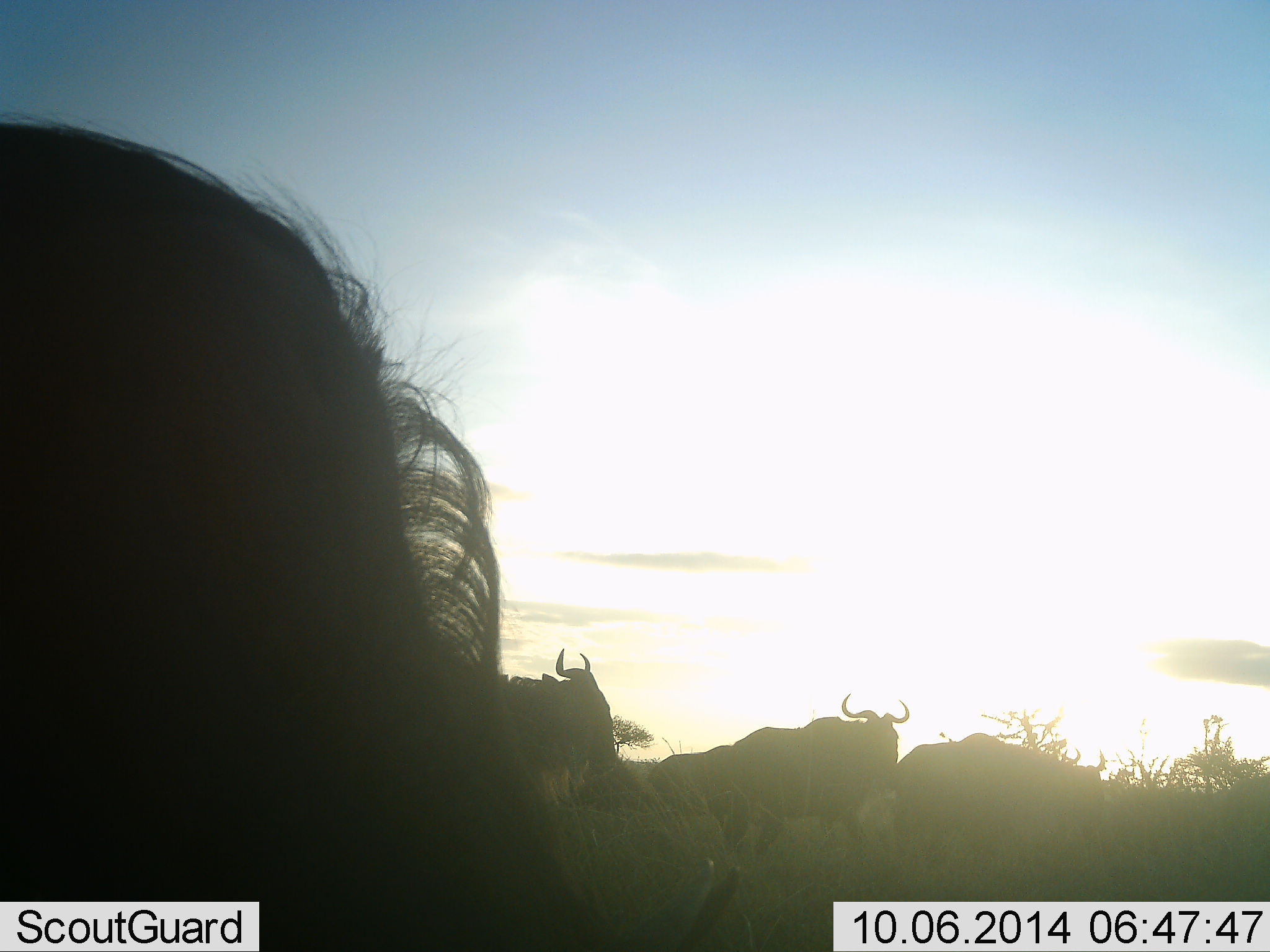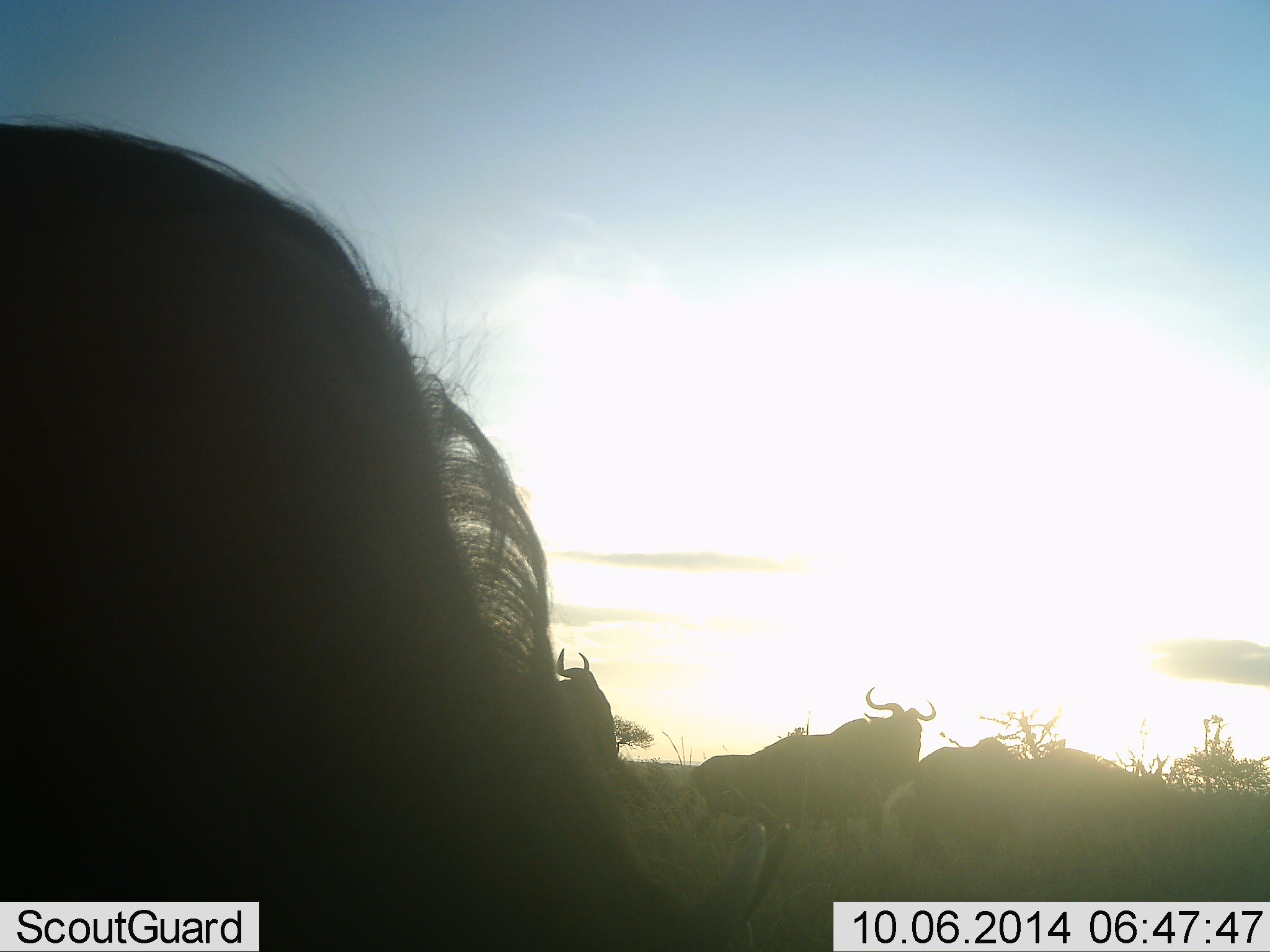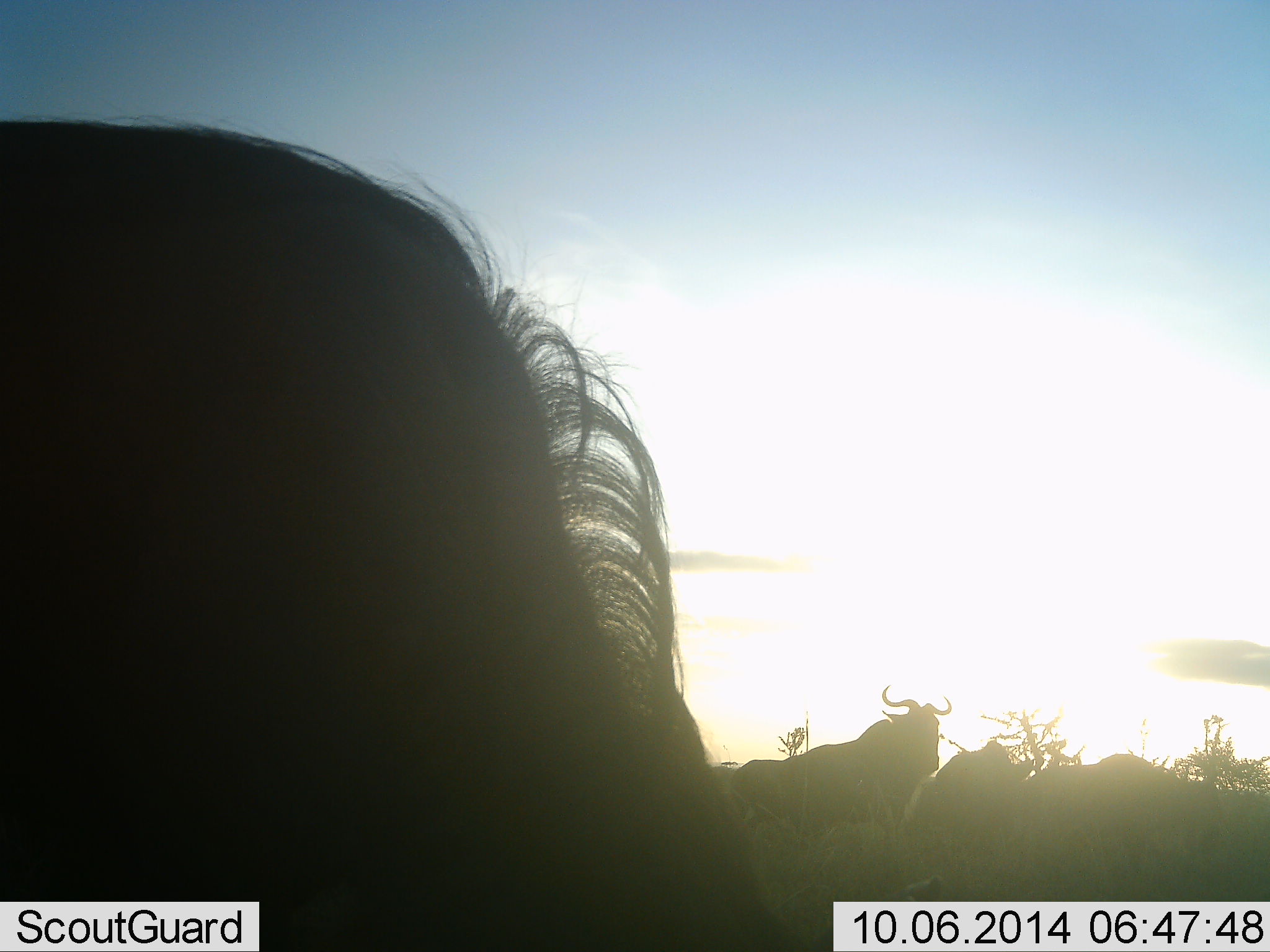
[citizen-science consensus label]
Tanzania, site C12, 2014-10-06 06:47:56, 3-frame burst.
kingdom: Animalia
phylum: Chordata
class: Mammalia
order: Artiodactyla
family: Bovidae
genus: Connochaetes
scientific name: Connochaetes taurinus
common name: blue wildebeest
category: wildebeest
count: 6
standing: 33%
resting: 0%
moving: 75%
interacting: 0%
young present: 0%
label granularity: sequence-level